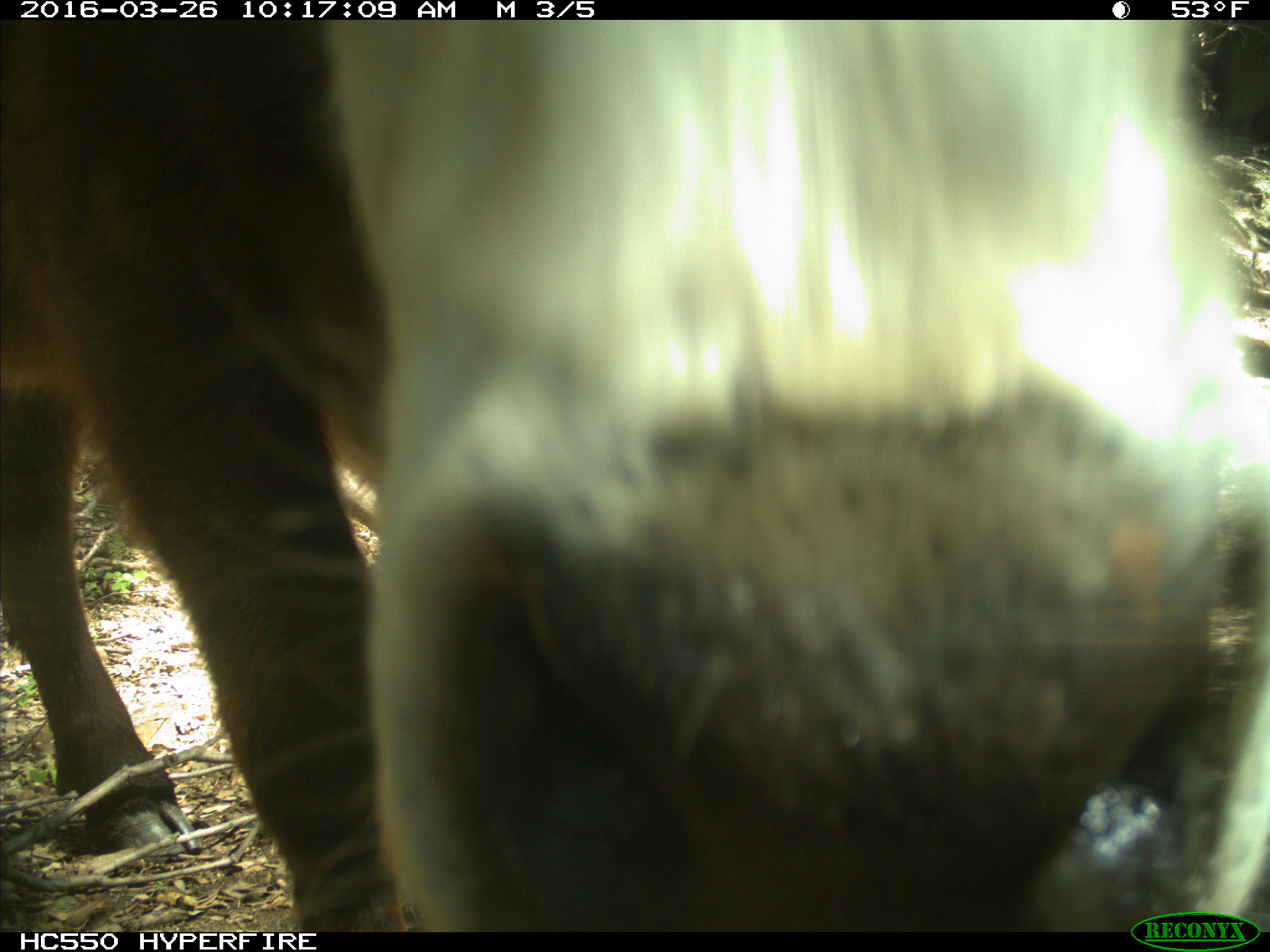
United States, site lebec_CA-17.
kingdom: Animalia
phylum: Chordata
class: Mammalia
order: Artiodactyla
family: Bovidae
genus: Bos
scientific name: Bos taurus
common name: domestic cow